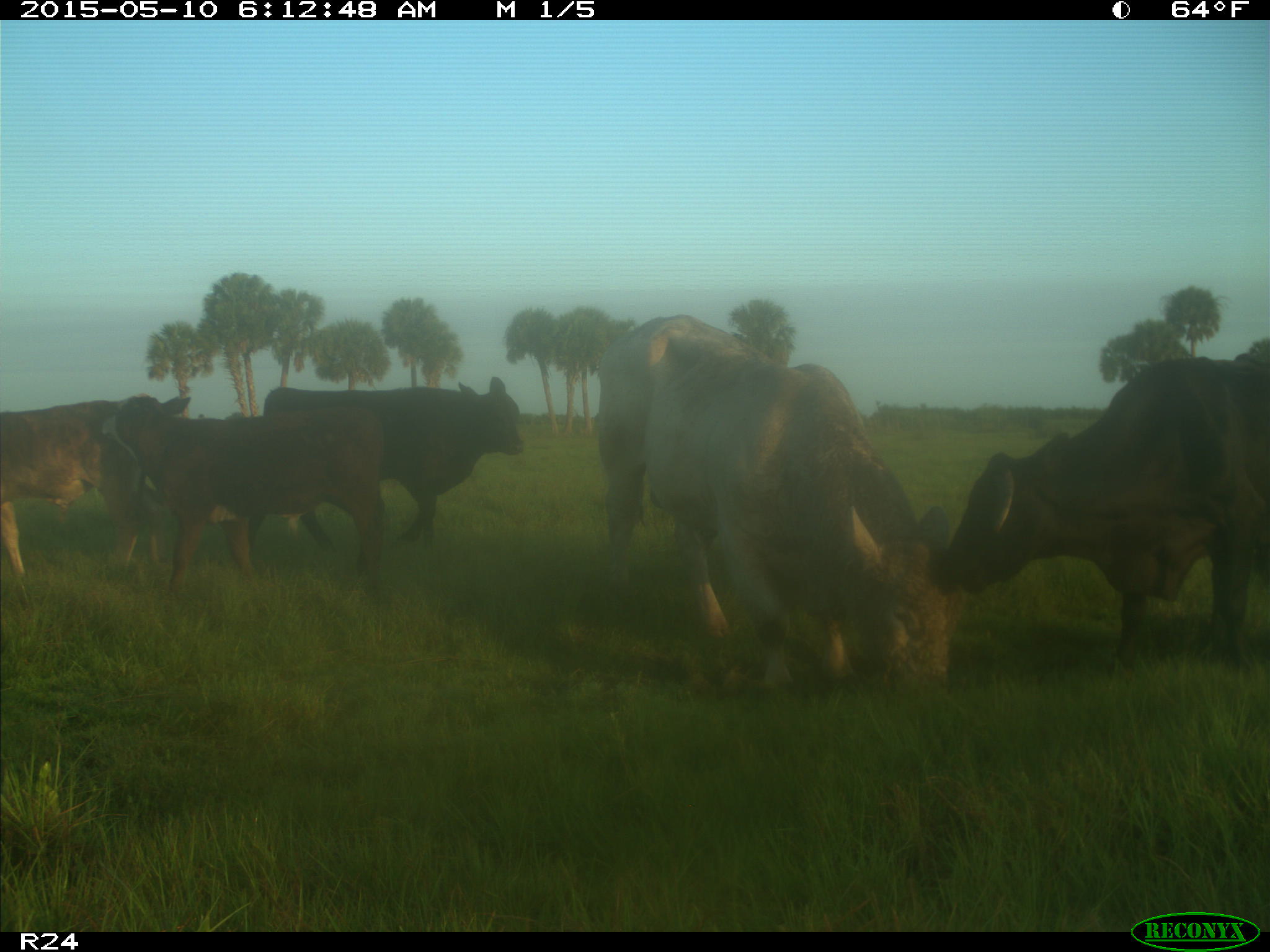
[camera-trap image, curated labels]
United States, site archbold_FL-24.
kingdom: Animalia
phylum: Chordata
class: Mammalia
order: Artiodactyla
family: Bovidae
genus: Bos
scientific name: Bos taurus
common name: domestic cow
Bos taurus (domestic cow).